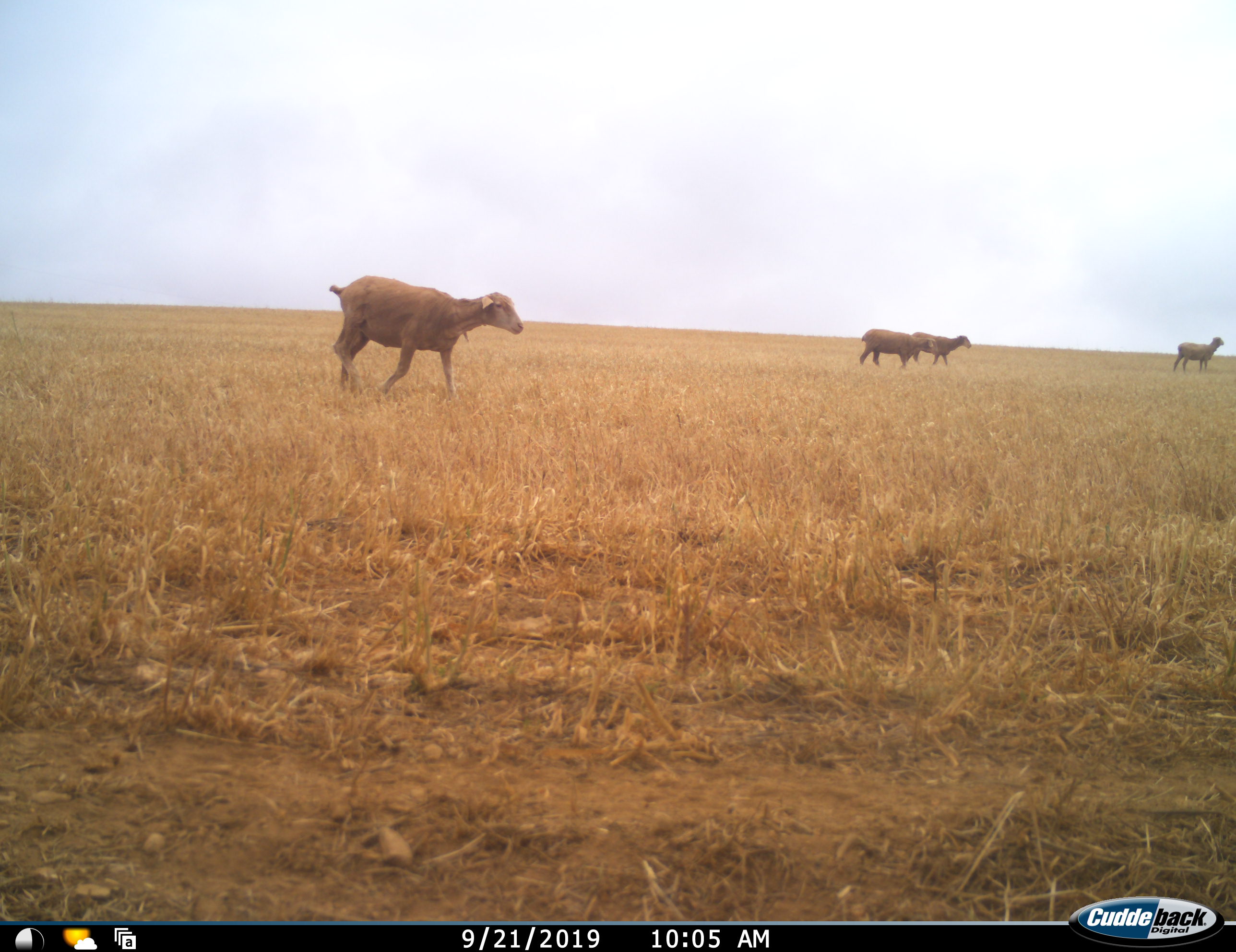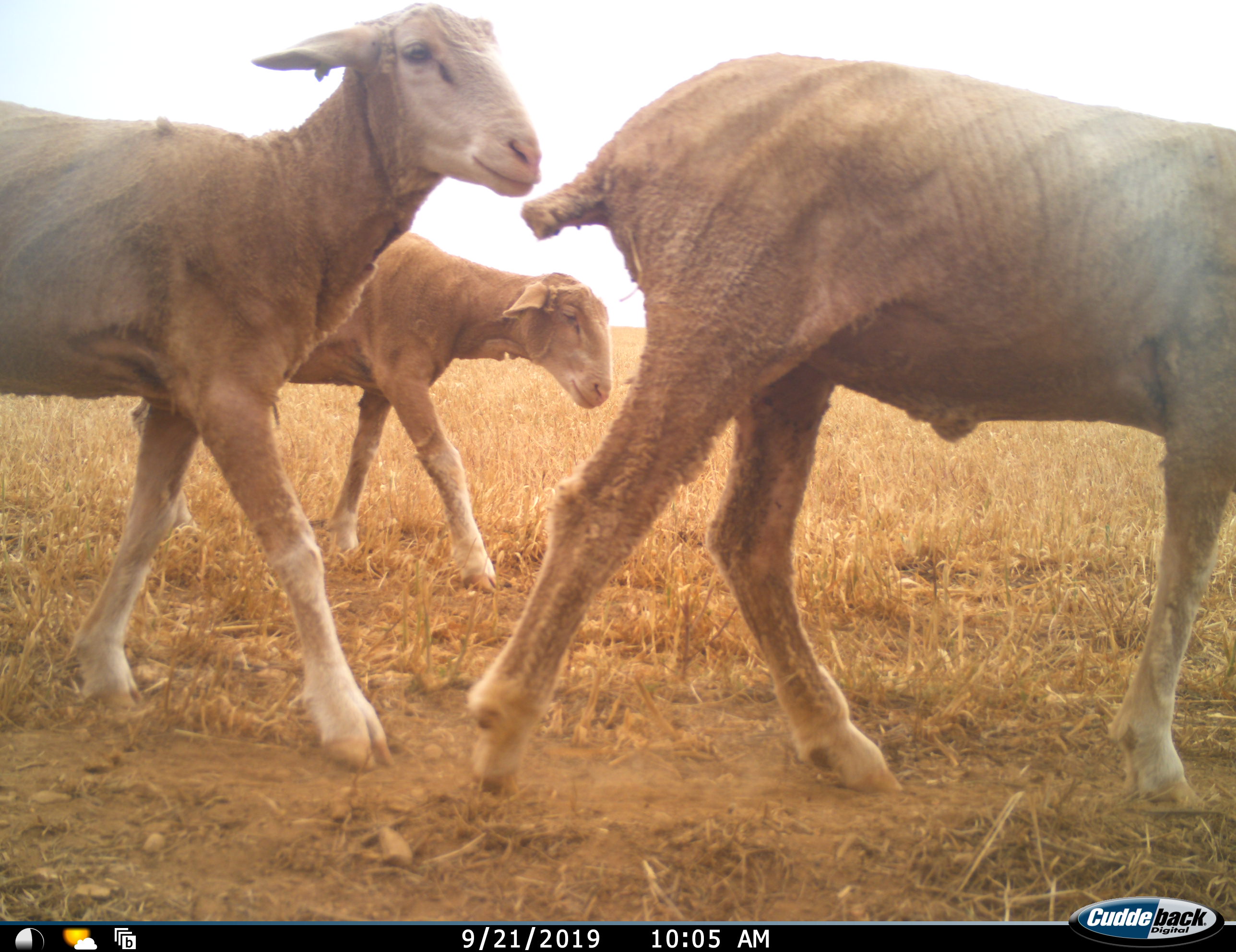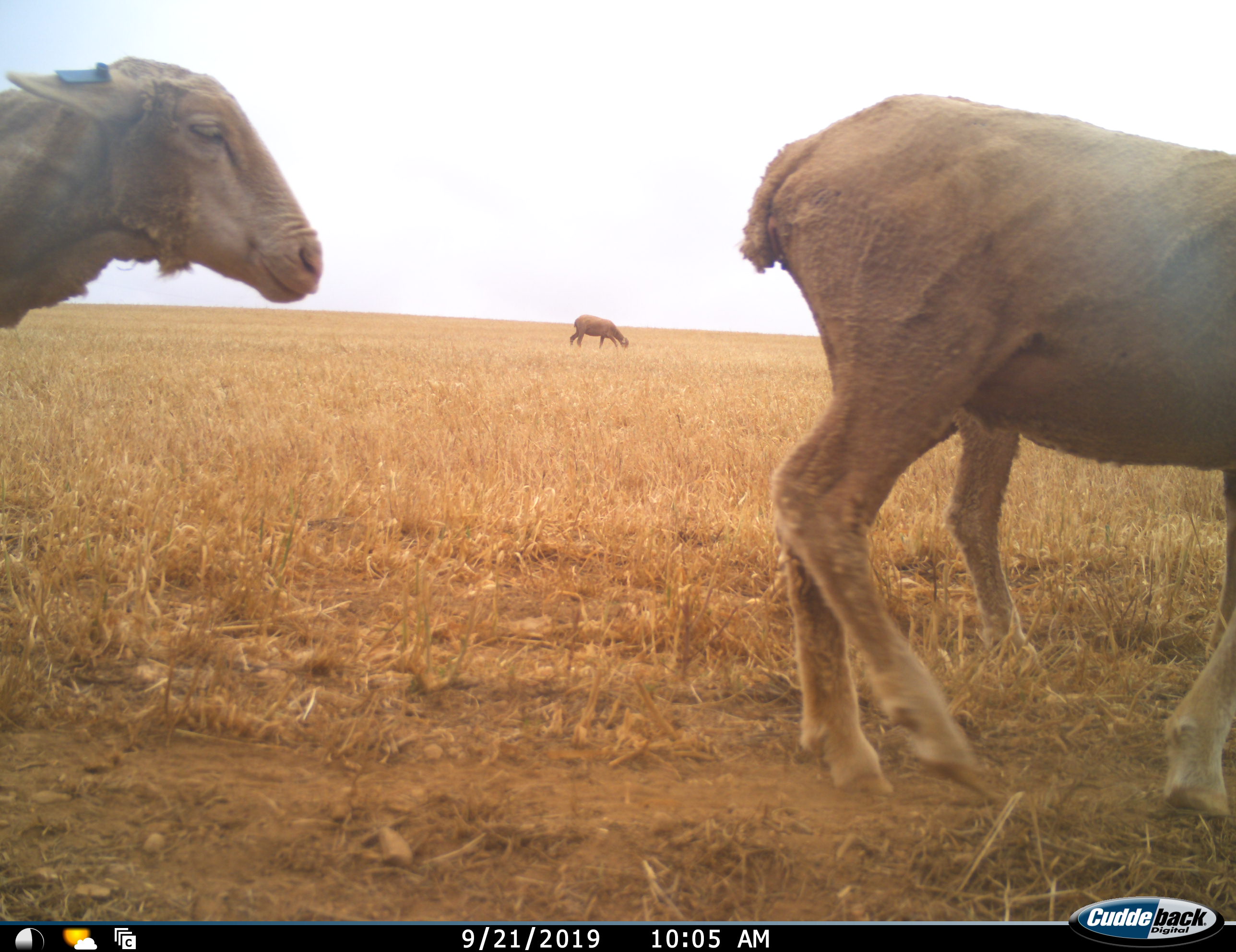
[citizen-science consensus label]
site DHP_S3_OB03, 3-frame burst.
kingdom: Animalia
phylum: Chordata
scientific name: Vertebrata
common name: domestic animal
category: domesticanimal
Domesticanimal (domestic animal) (Vertebrata), count 8. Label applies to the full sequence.